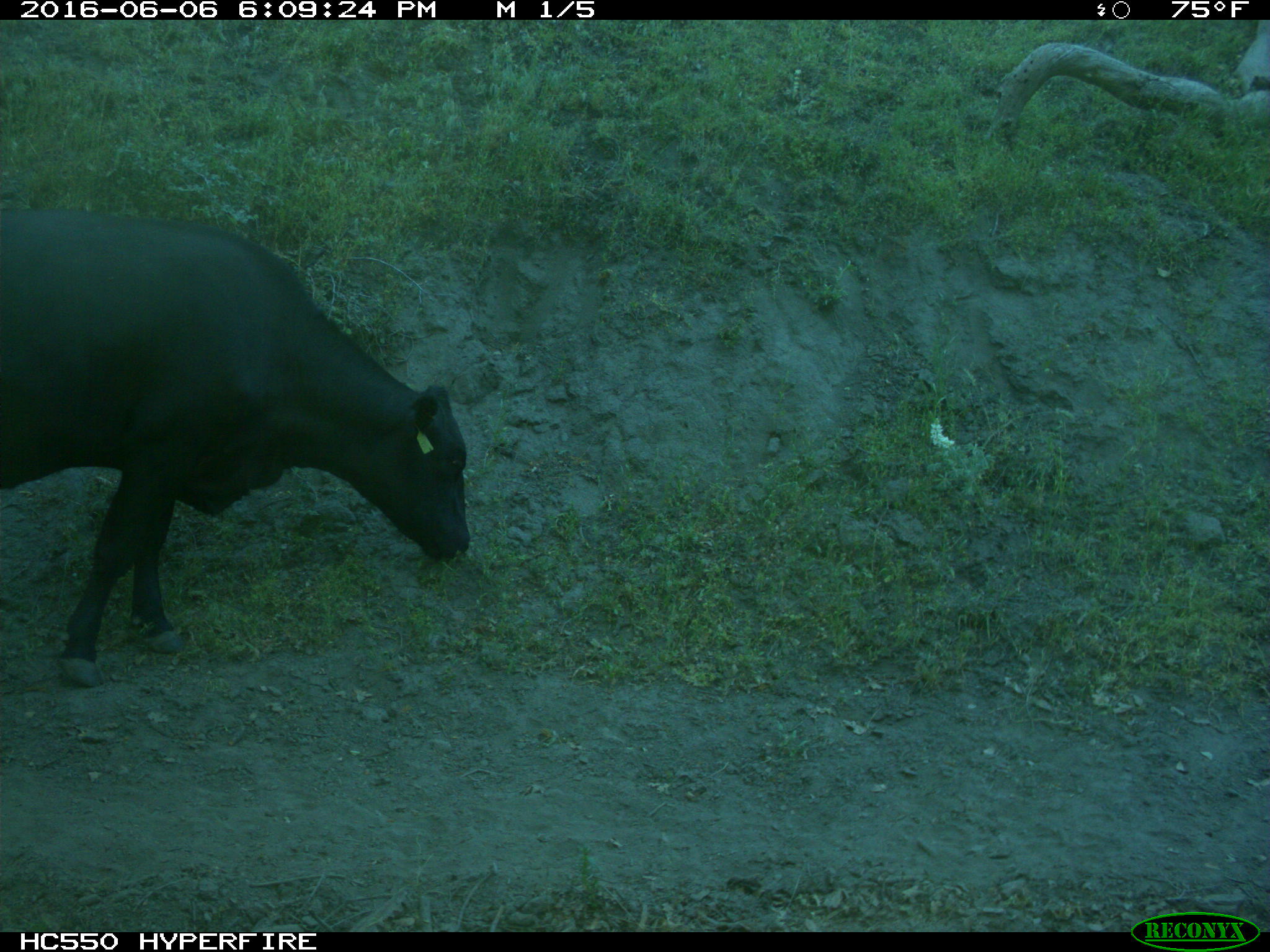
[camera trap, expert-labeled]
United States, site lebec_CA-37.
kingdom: Animalia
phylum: Chordata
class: Mammalia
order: Artiodactyla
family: Bovidae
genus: Bos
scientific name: Bos taurus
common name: domestic cow